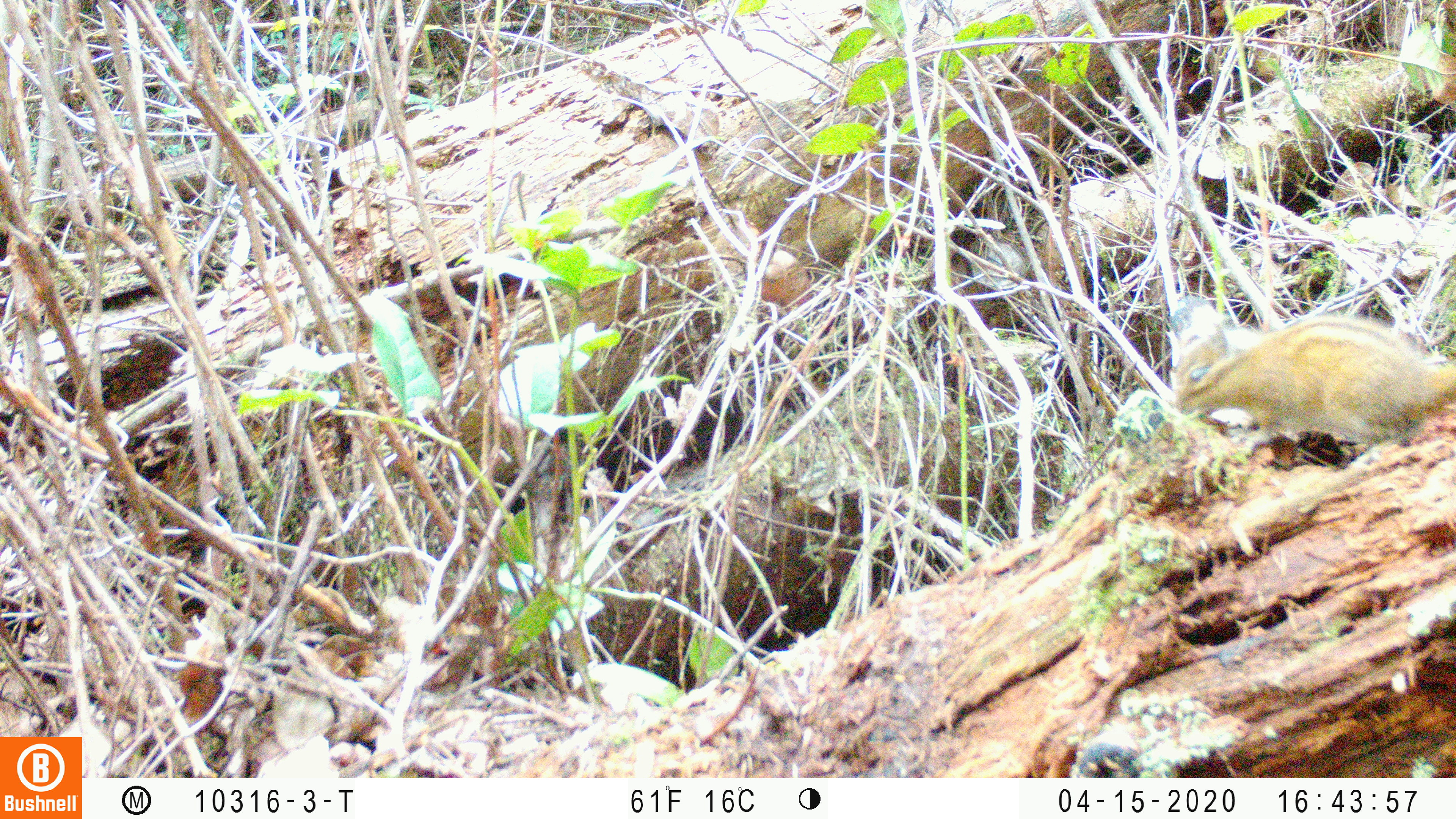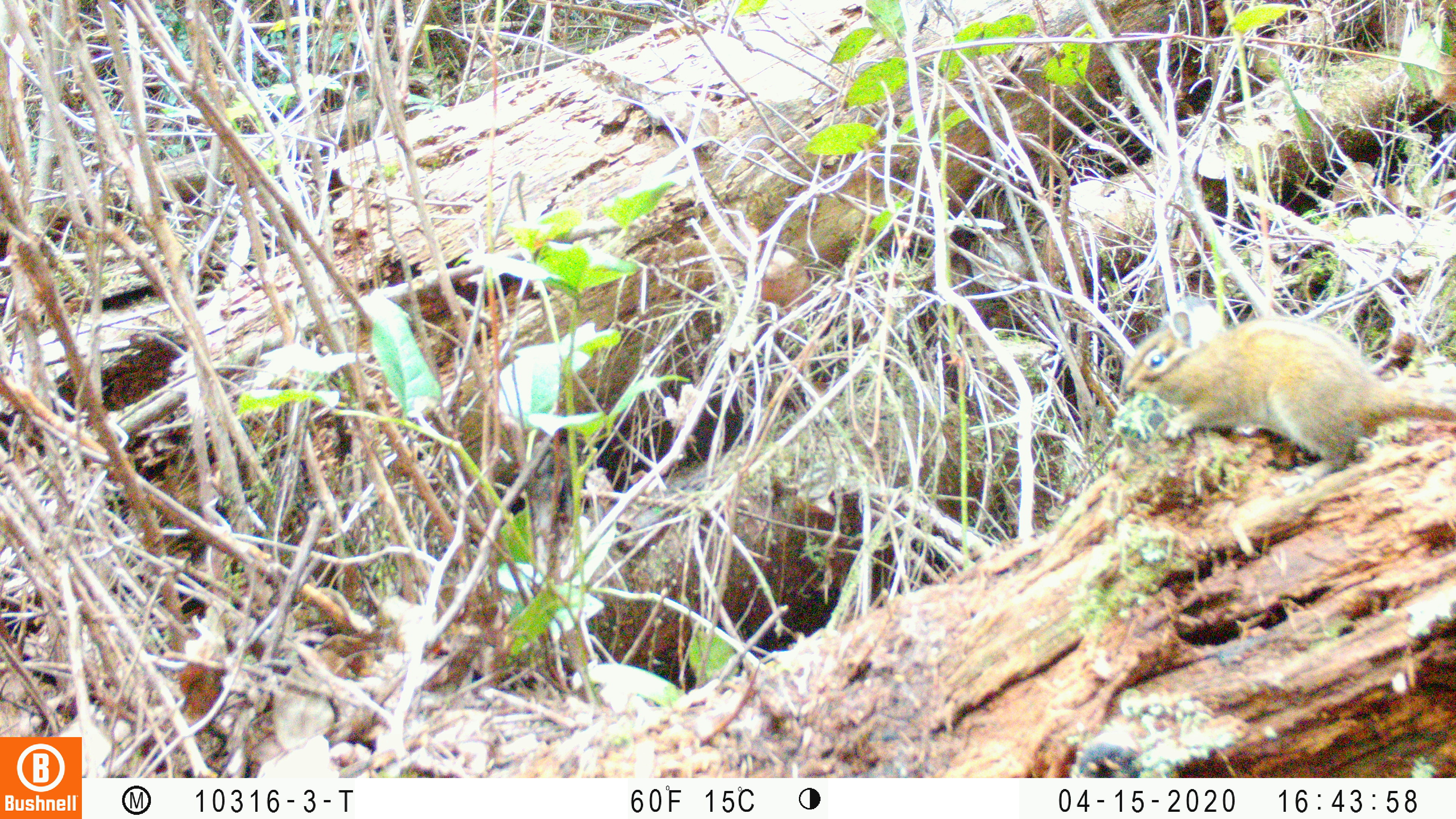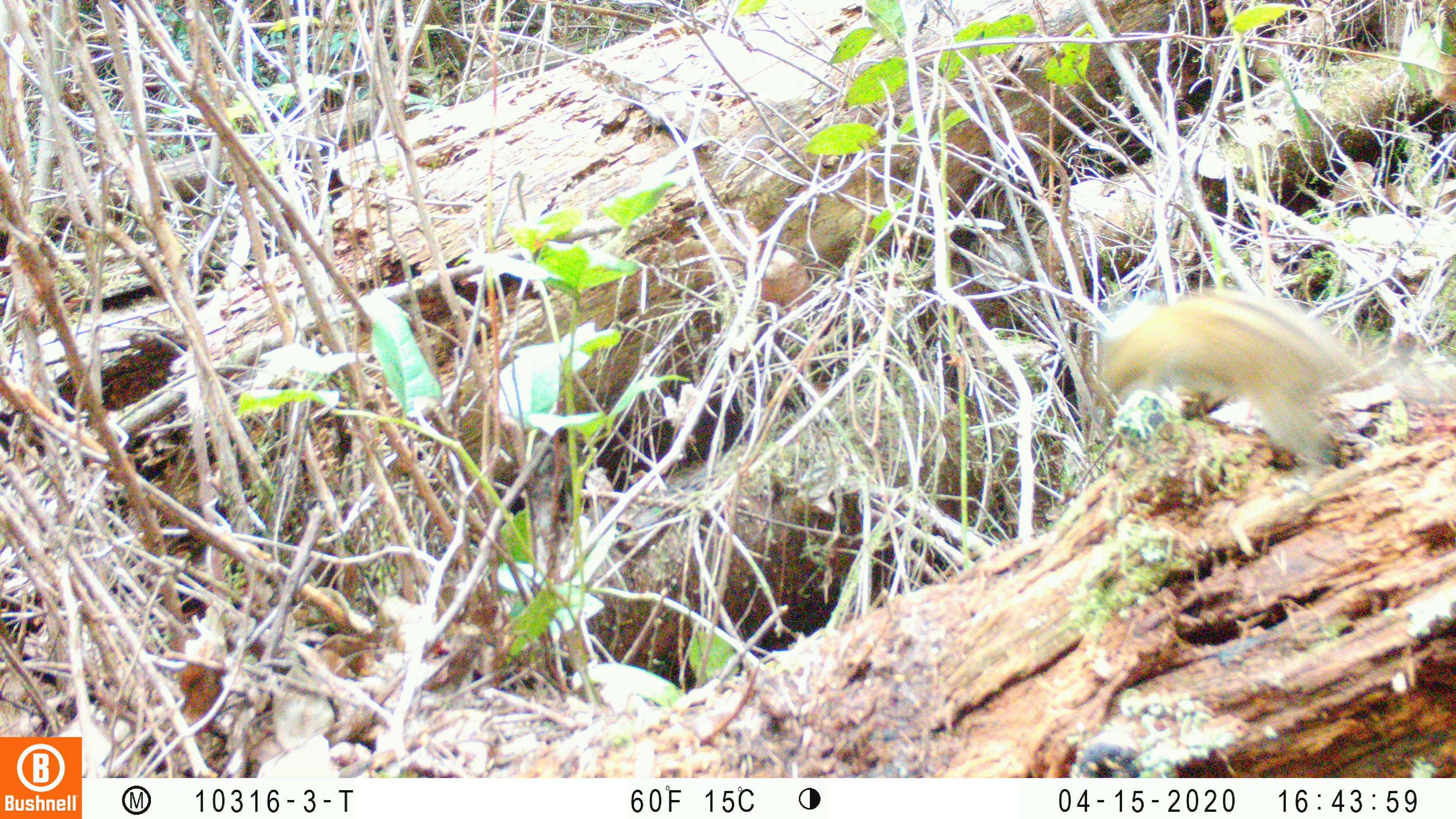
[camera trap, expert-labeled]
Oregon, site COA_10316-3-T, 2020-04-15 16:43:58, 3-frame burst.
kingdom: Animalia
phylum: Chordata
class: Mammalia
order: Rodentia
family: Sciuridae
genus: Neotamias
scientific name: Neotamias townsendii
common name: townsend's chipmunk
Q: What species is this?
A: Townsend's chipmunk (Neotamias townsendii).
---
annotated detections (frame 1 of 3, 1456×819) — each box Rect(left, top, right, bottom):
townsend's chipmunk: Rect(1157, 298, 1449, 448)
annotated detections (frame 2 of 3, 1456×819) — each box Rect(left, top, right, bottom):
townsend's chipmunk: Rect(1108, 277, 1453, 493)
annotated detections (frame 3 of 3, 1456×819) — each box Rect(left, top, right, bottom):
townsend's chipmunk: Rect(1081, 277, 1449, 482)